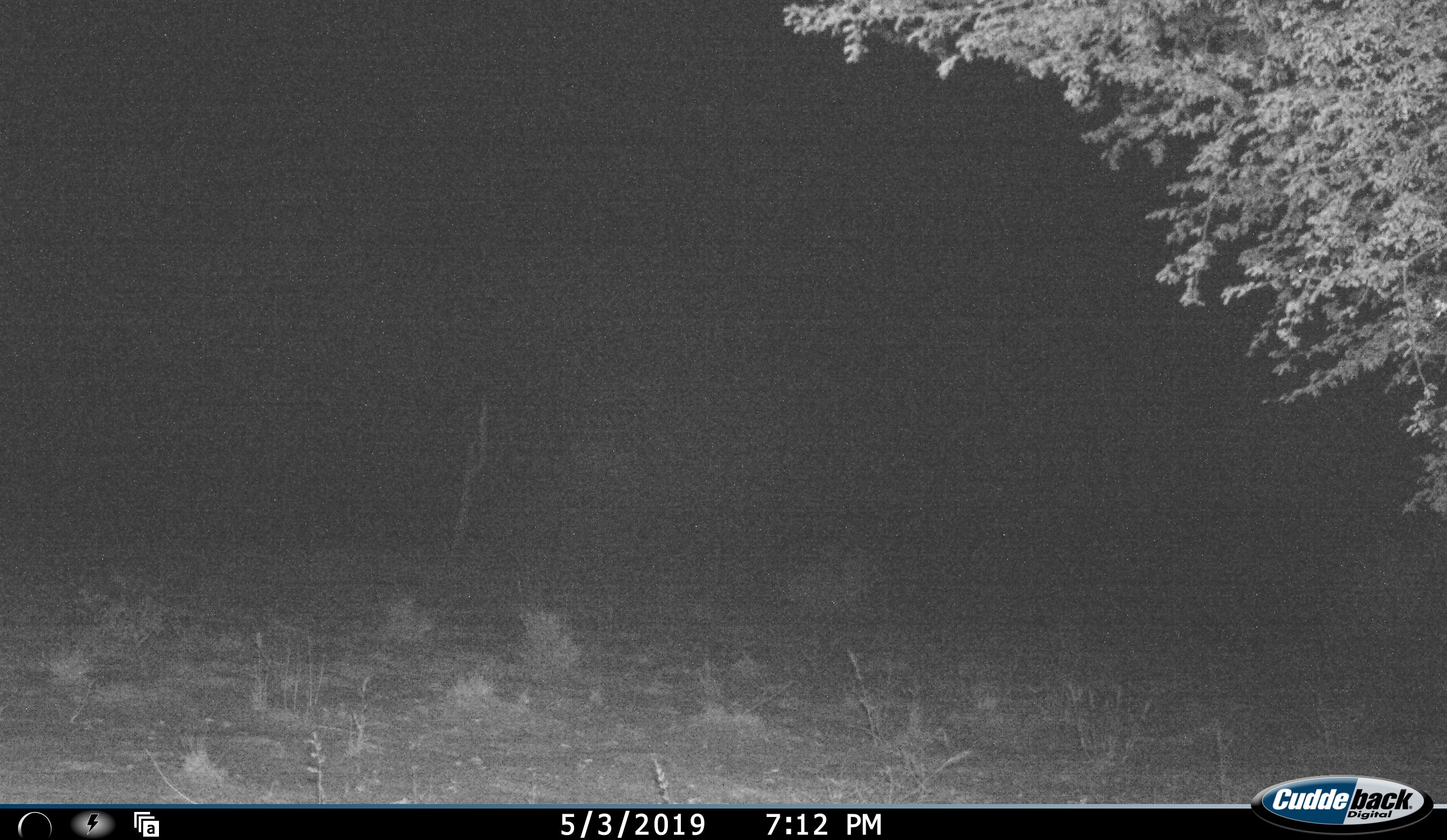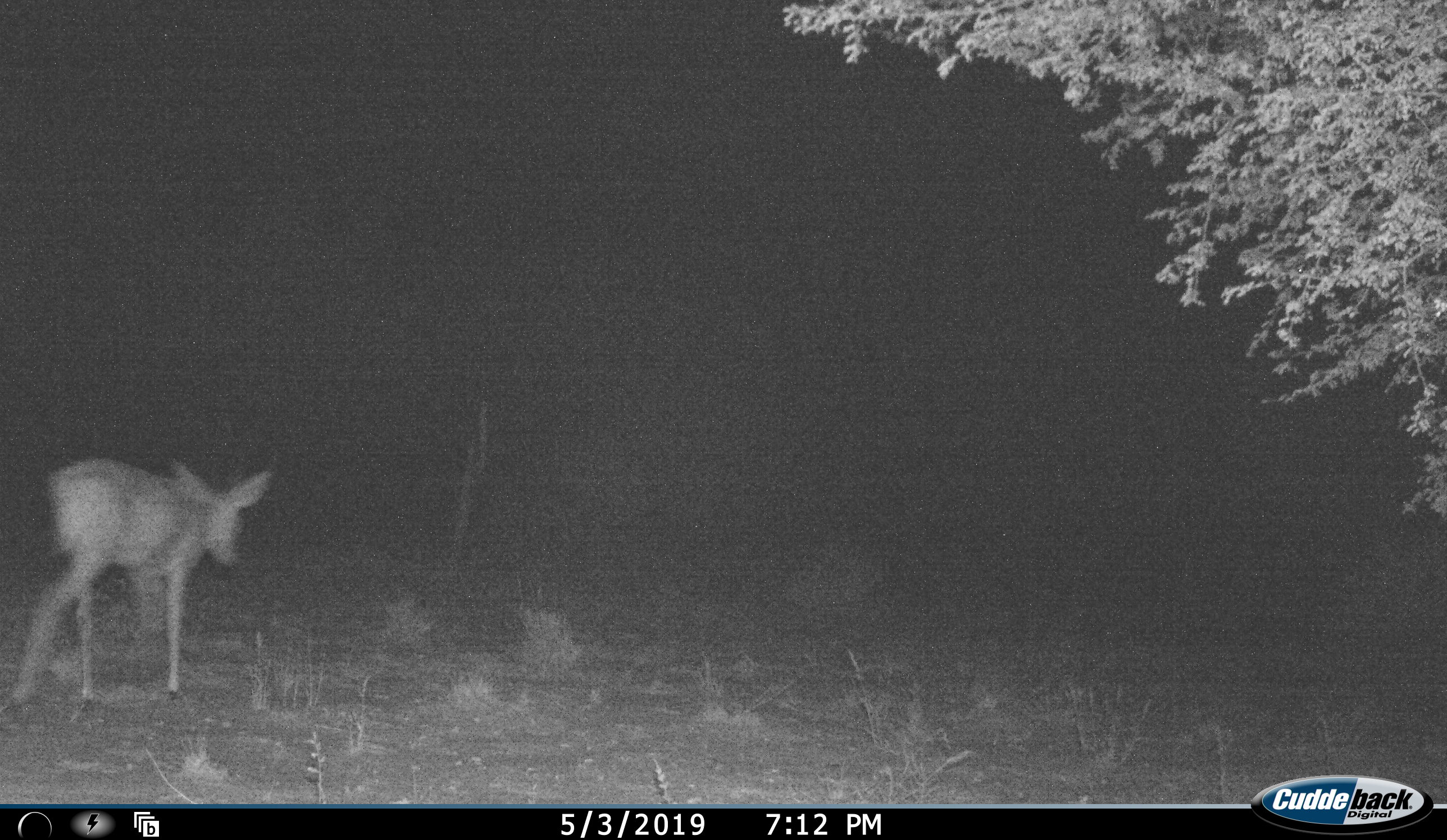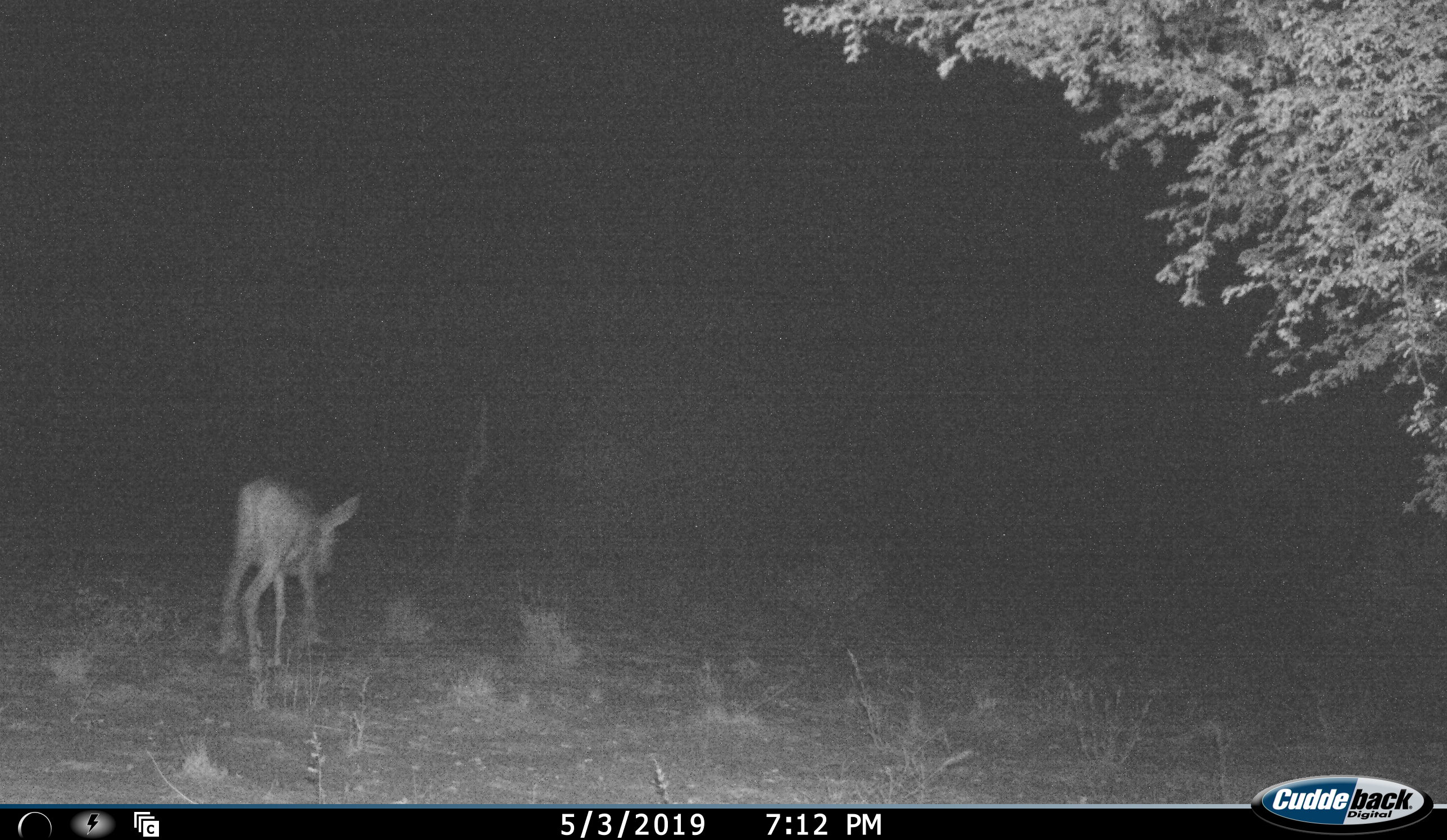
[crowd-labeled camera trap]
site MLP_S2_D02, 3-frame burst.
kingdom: Animalia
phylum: Chordata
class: Mammalia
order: Artiodactyla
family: Bovidae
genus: Raphicerus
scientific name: Raphicerus campestris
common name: steenbok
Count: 1.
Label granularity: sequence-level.